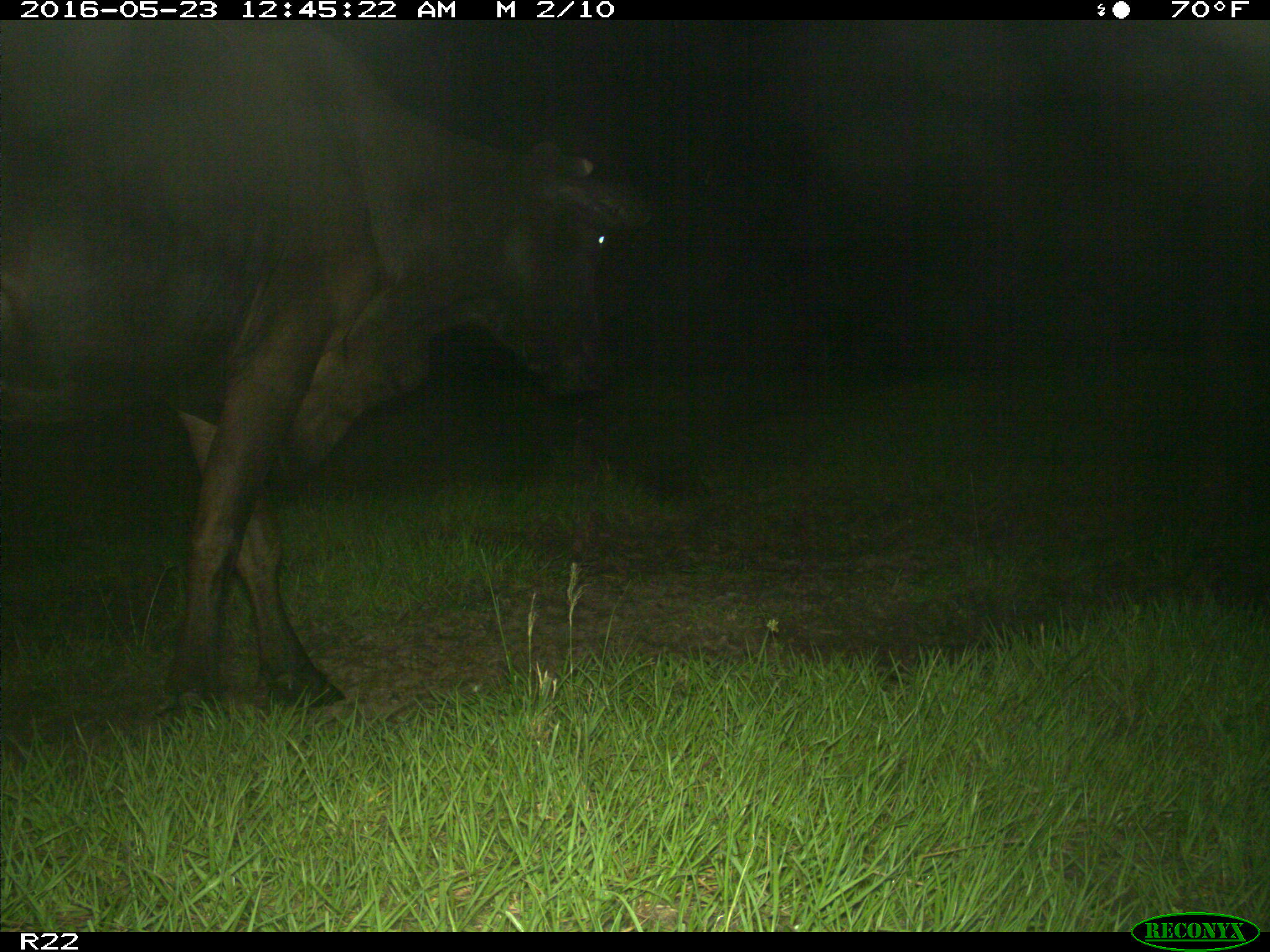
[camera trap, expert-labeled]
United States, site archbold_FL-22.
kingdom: Animalia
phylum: Chordata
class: Mammalia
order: Artiodactyla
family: Bovidae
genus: Bos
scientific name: Bos taurus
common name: domestic cow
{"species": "Bos taurus (domestic cow)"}